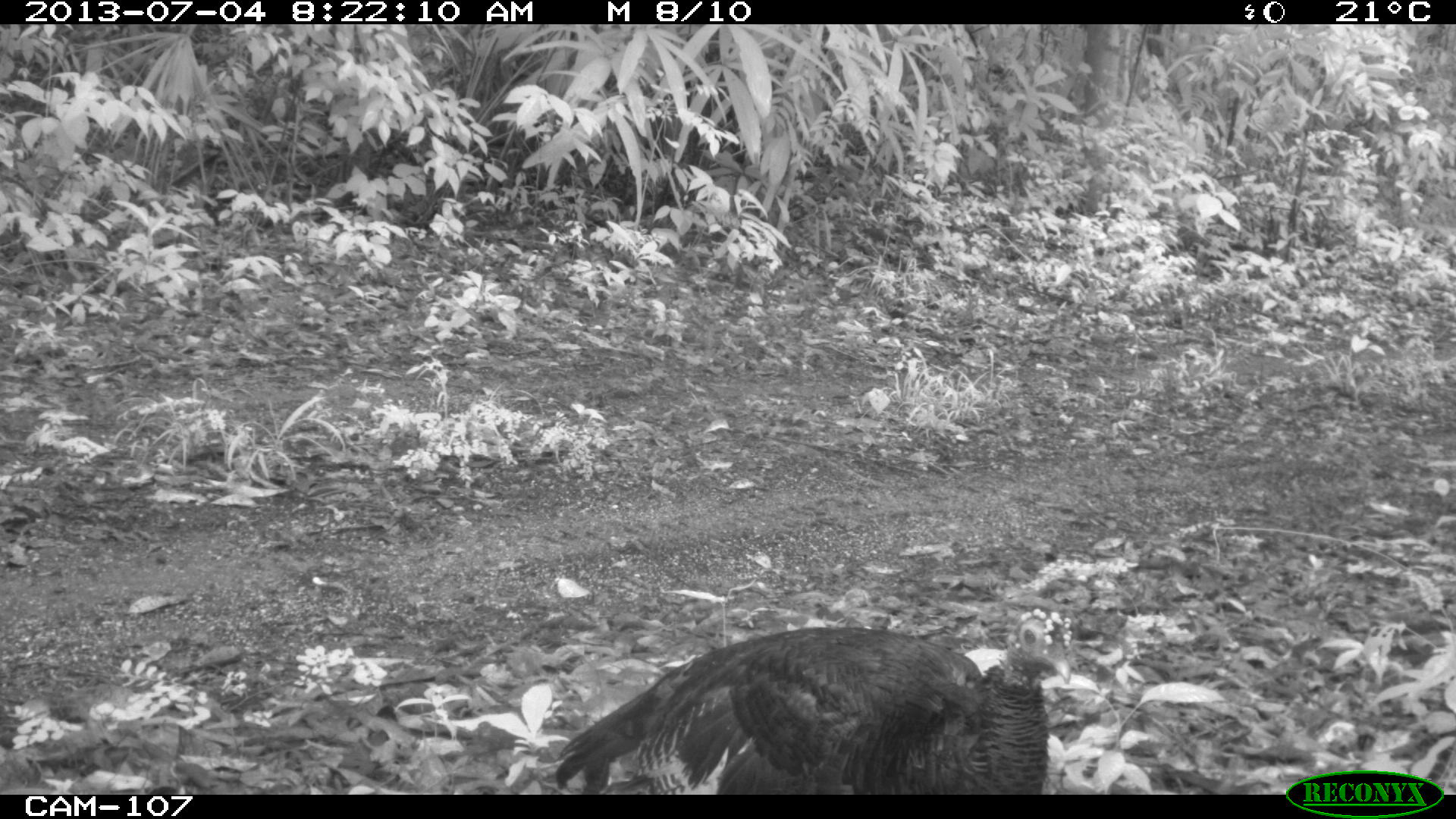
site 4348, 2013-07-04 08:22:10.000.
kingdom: Animalia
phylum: Chordata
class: Aves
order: Galliformes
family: Phasianidae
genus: Meleagris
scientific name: Meleagris ocellata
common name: ocellated turkey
Meleagris ocellata (ocellated turkey), count 1, sex female.